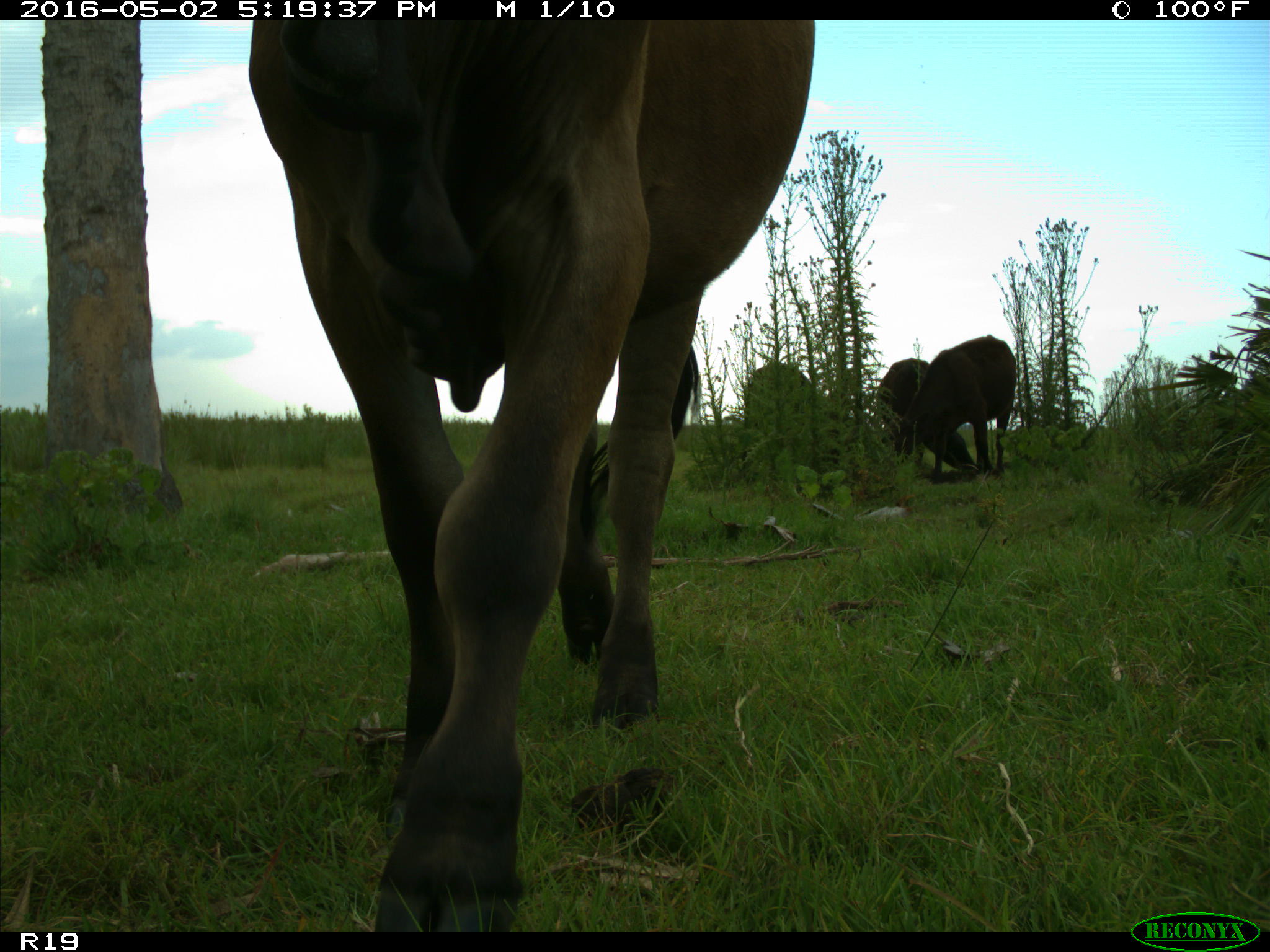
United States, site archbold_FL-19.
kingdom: Animalia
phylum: Chordata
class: Mammalia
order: Artiodactyla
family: Bovidae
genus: Bos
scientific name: Bos taurus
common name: domestic cow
Bos taurus (domestic cow).